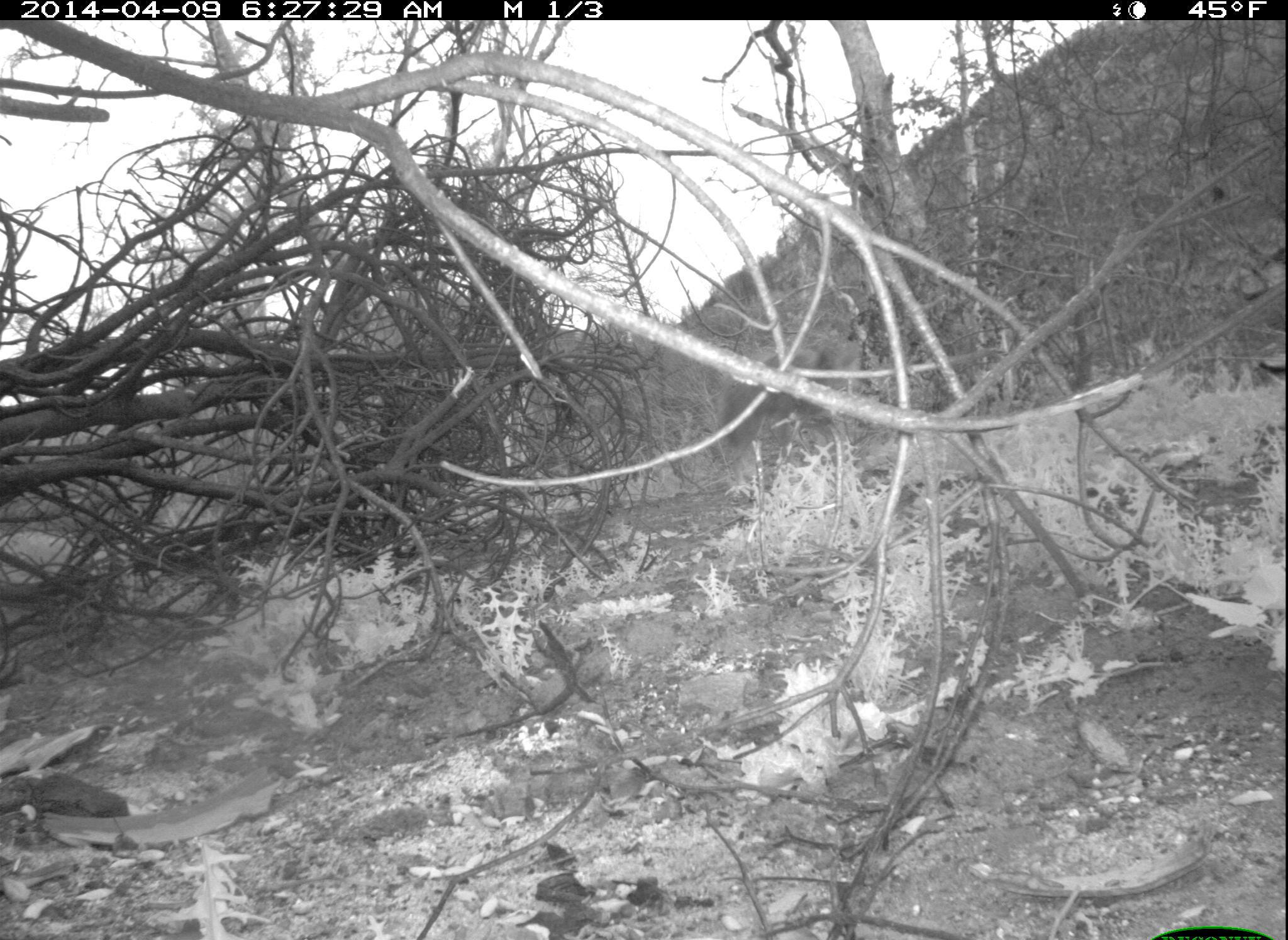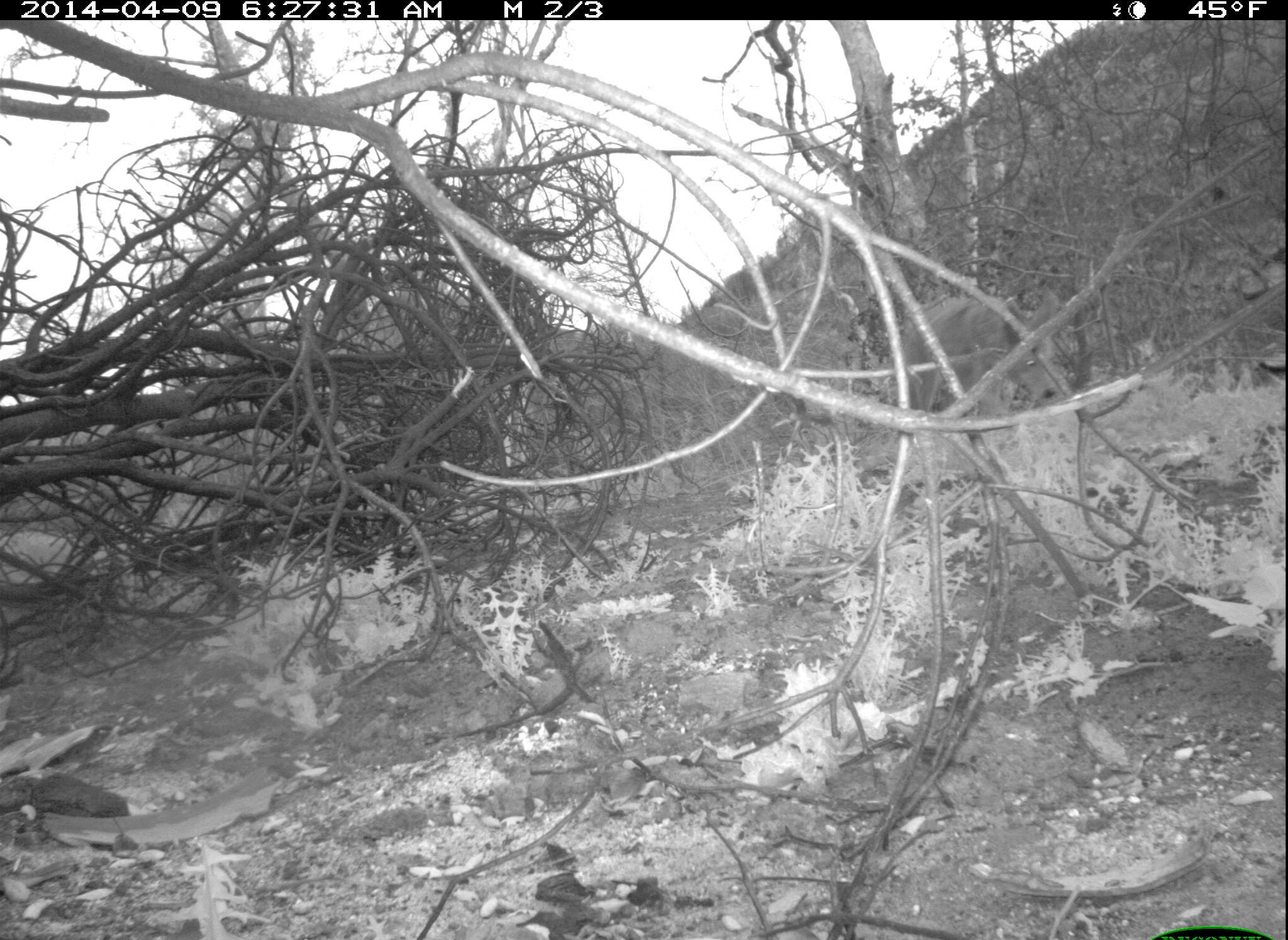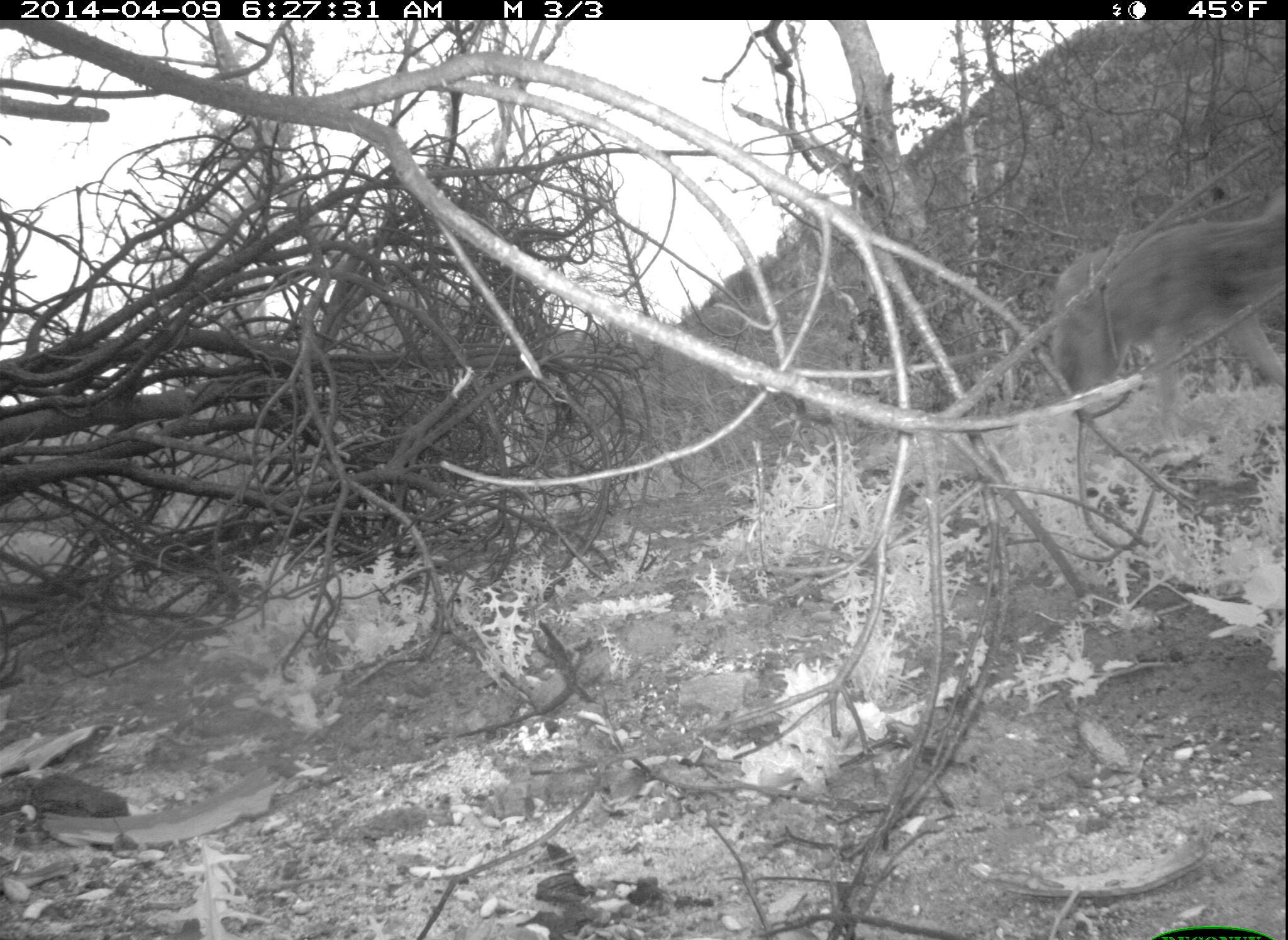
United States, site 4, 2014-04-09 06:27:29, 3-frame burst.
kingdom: Animalia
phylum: Chordata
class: Mammalia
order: Carnivora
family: Canidae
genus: Canis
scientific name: Canis latrans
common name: coyote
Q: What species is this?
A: Coyote (Canis latrans).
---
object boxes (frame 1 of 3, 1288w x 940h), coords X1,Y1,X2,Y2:
coyote: 707,336,915,459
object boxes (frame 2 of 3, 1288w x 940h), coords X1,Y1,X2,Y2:
coyote: 864,270,1077,436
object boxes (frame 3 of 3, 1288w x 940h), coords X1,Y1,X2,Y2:
coyote: 1048,187,1288,446